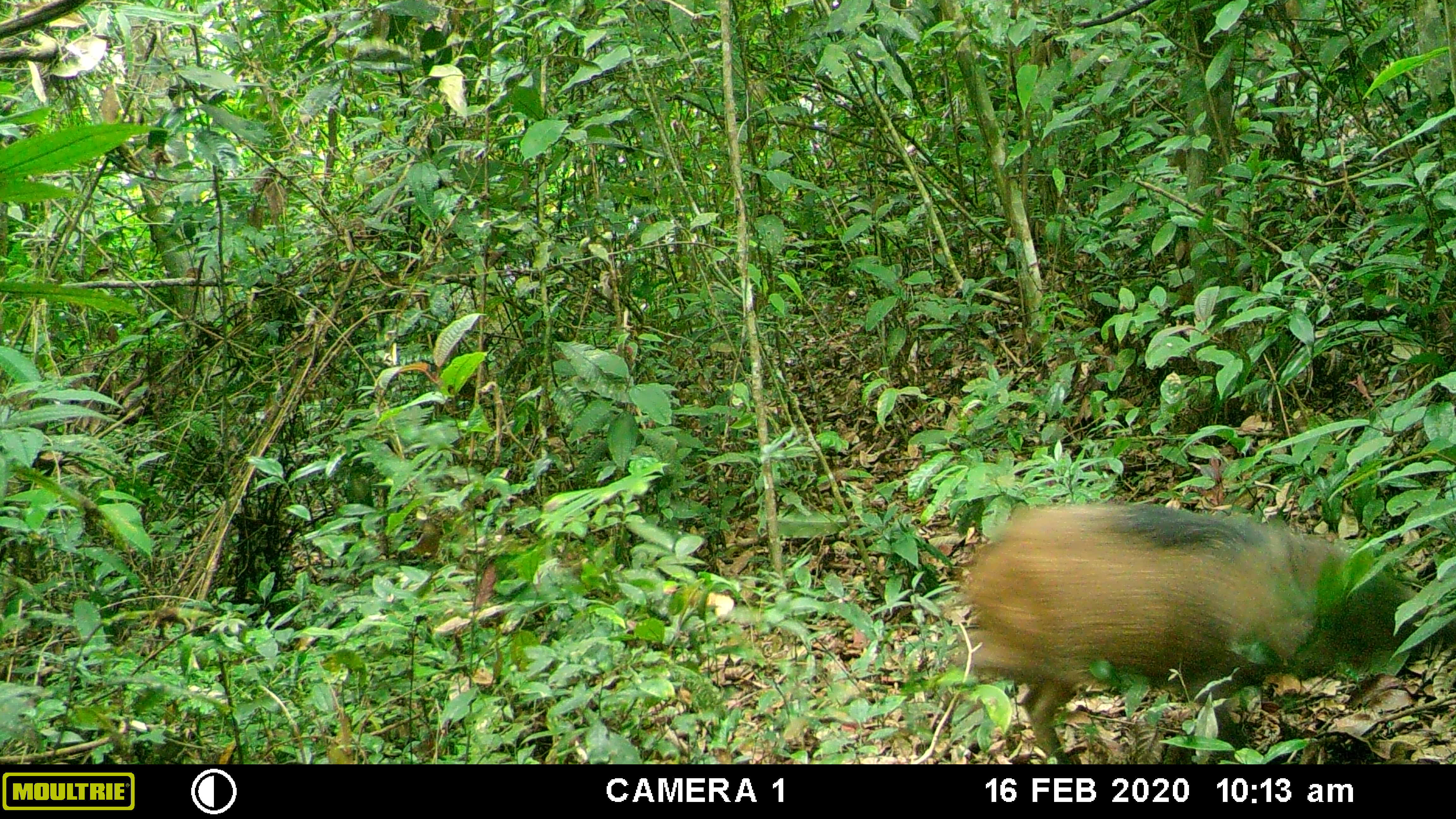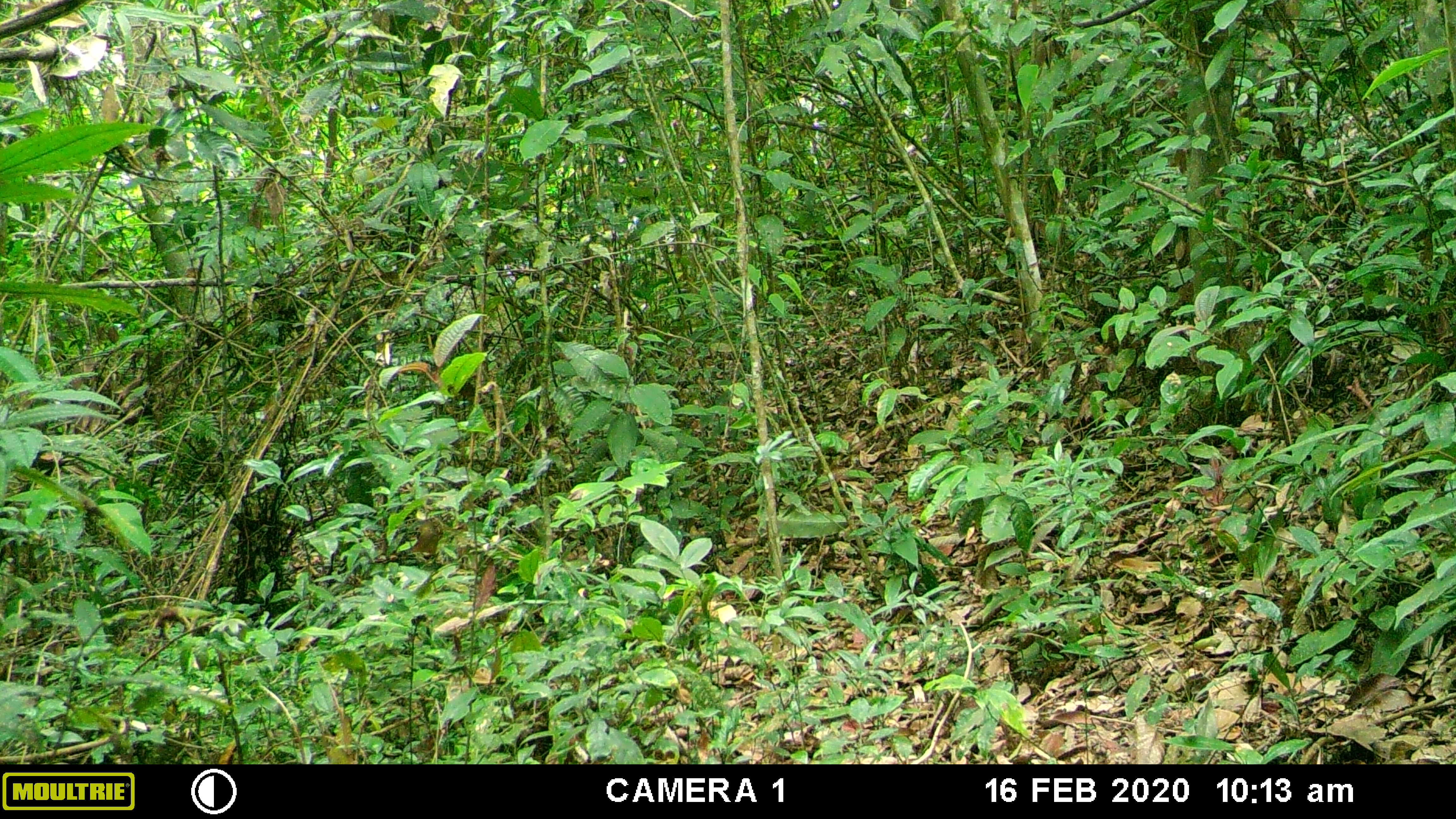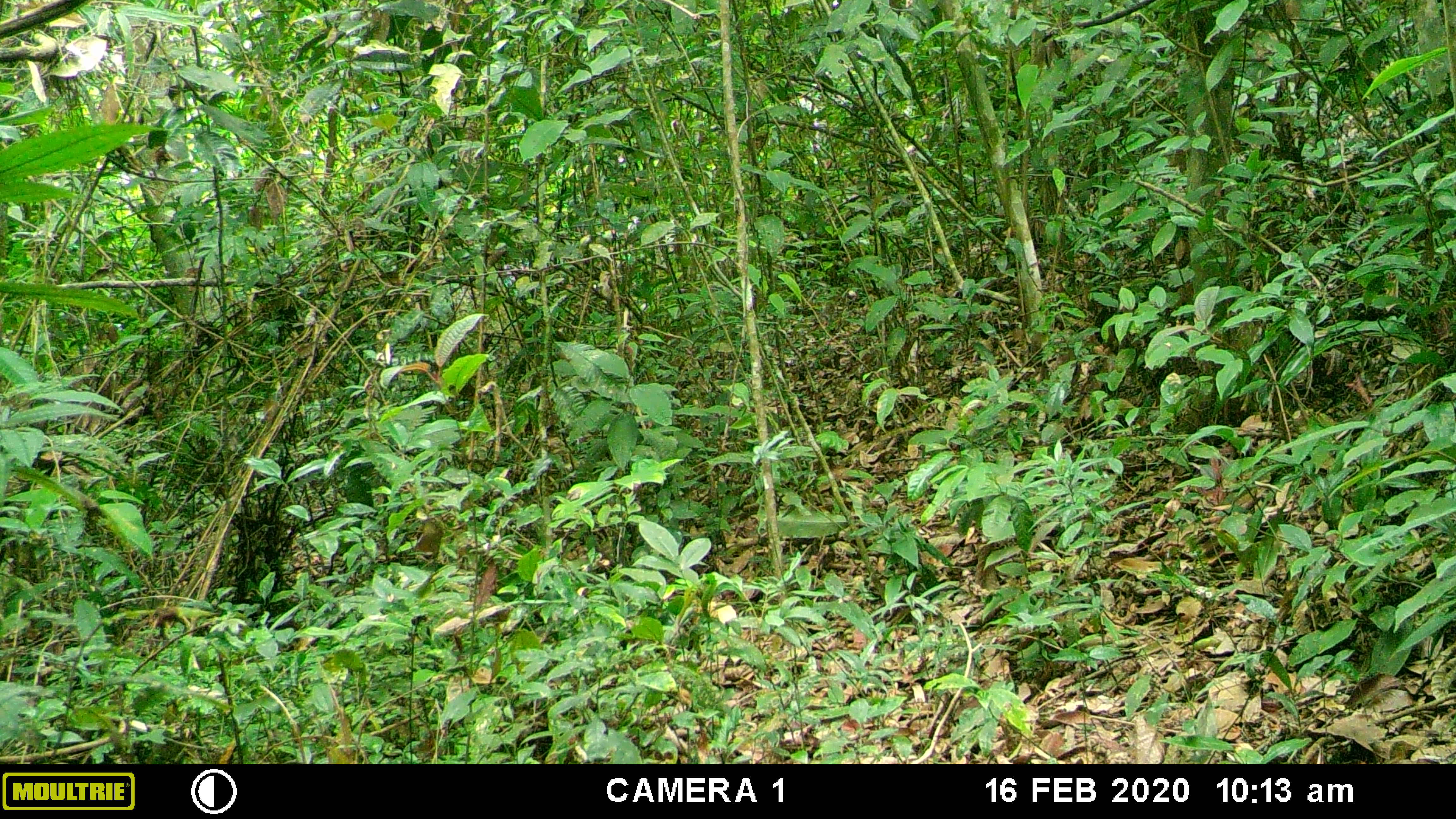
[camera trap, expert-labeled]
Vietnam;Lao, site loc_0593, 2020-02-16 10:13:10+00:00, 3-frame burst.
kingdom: Animalia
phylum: Chordata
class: Mammalia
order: Artiodactyla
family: Suidae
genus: Sus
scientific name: Sus scrofa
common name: eurasian wild pig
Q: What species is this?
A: Eurasian wild pig (Sus scrofa).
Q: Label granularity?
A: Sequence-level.